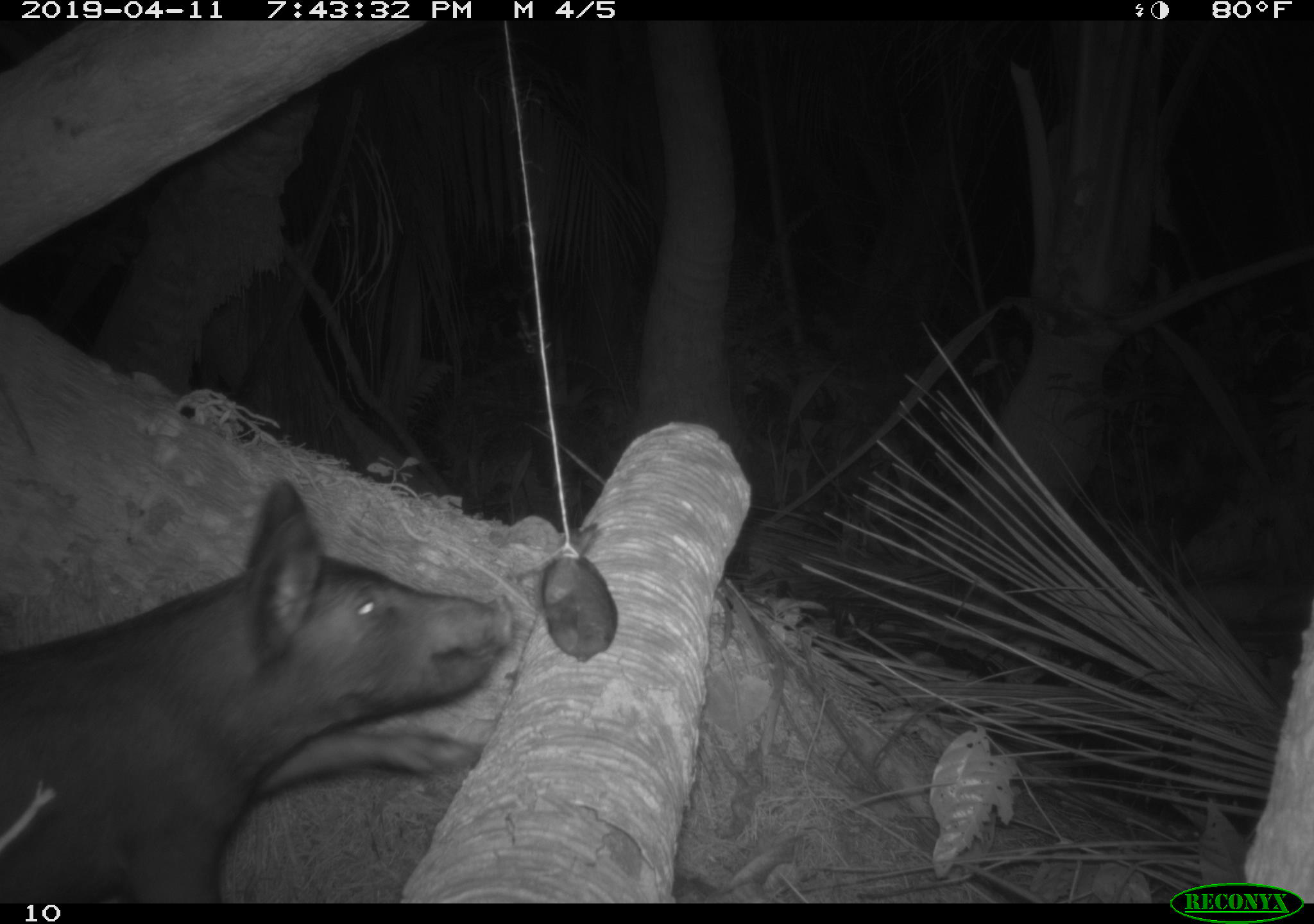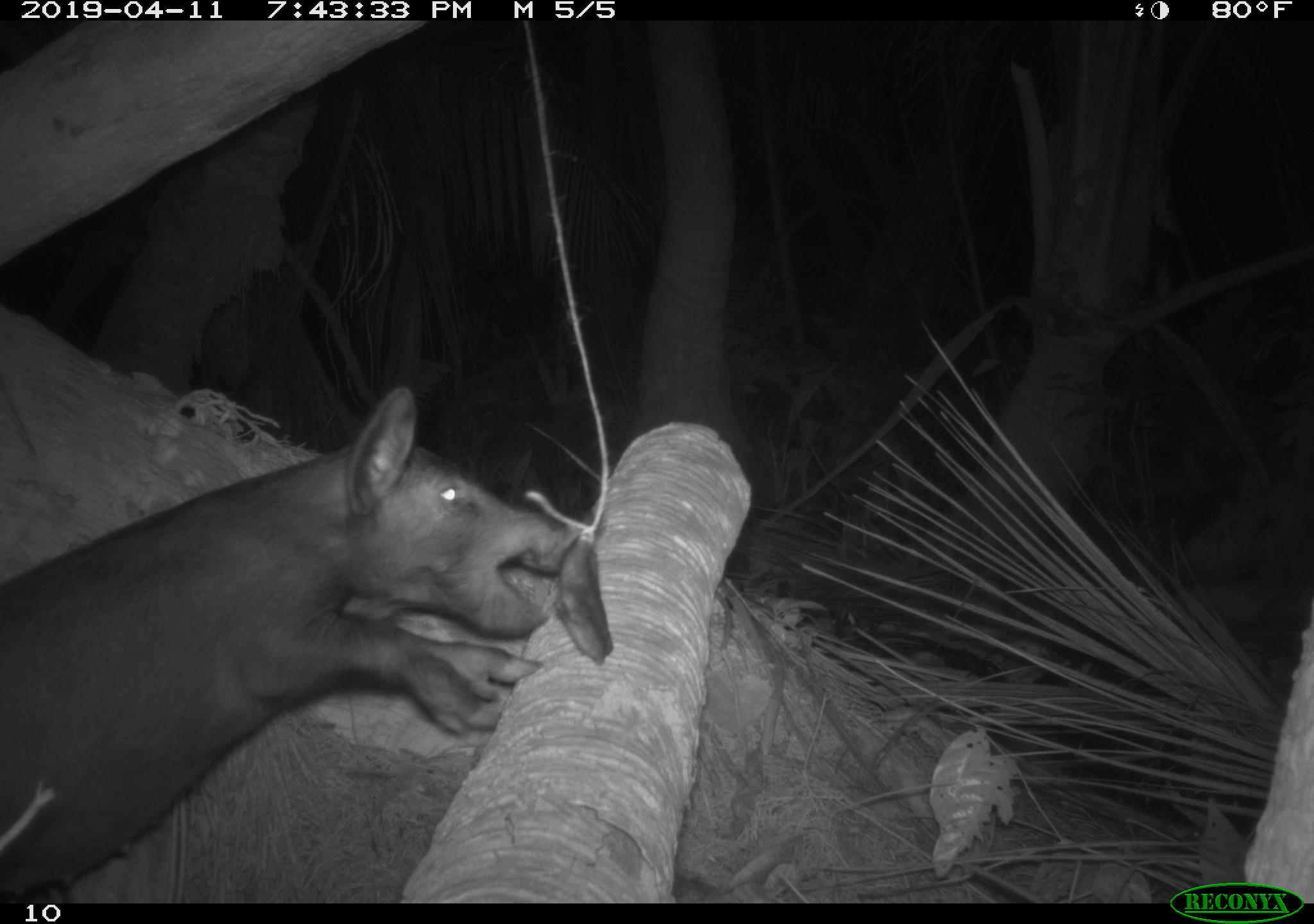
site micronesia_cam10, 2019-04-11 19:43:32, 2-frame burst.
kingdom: Animalia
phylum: Chordata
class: Mammalia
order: Artiodactyla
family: Suidae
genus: Sus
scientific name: Sus scrofa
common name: pig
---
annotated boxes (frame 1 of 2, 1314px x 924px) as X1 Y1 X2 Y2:
pig: 0 477 530 899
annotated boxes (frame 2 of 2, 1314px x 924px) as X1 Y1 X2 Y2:
pig: 10 378 574 896